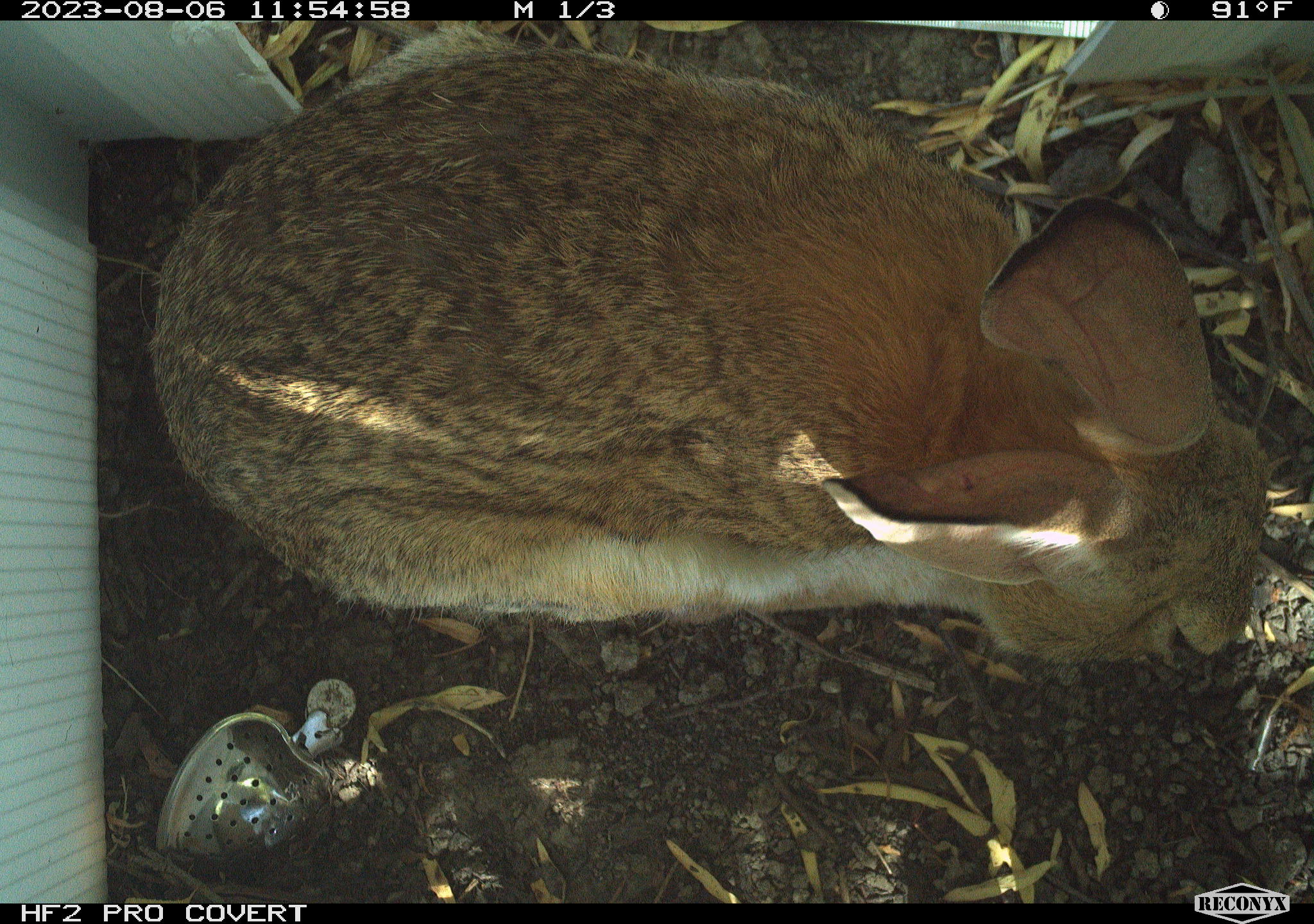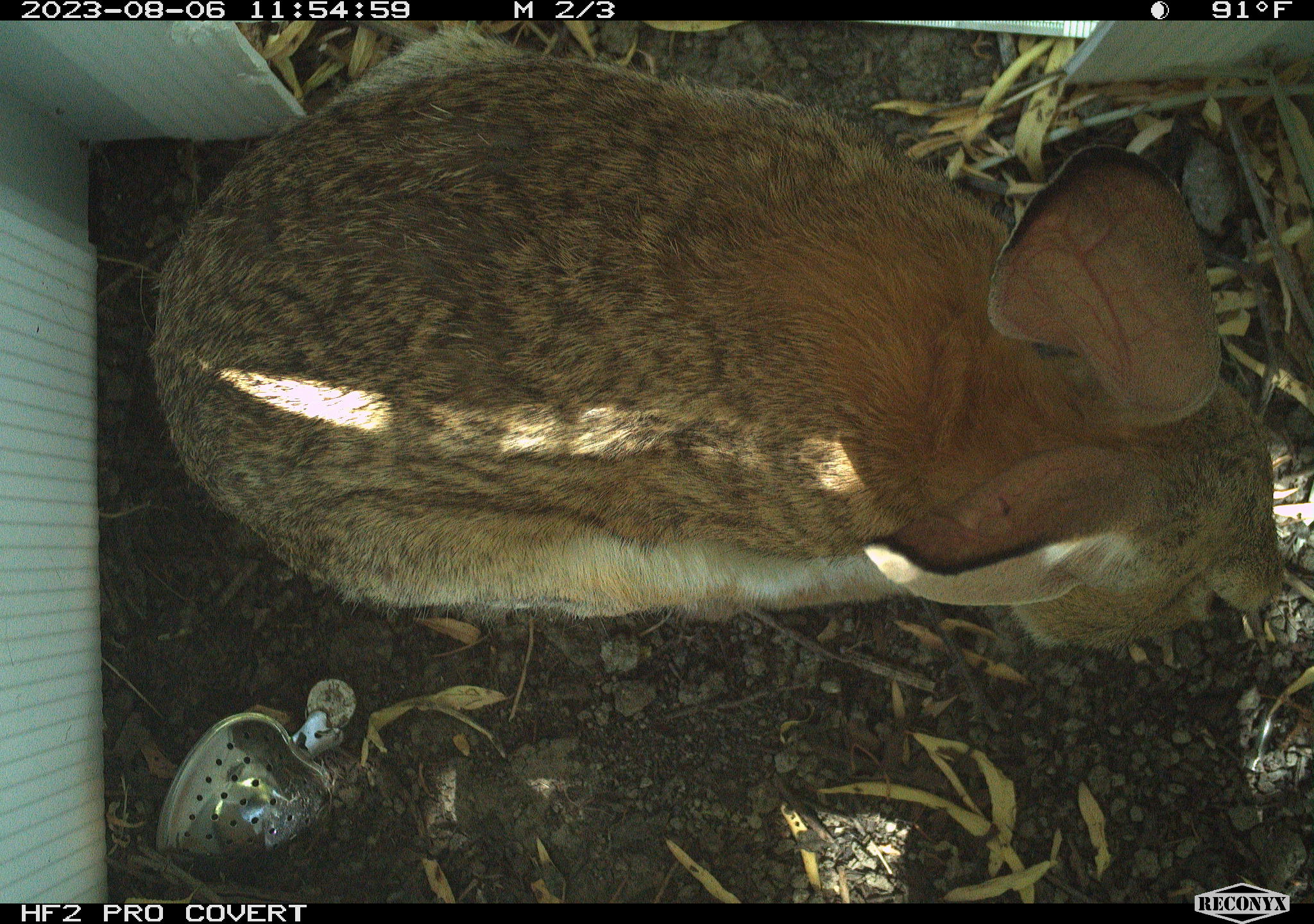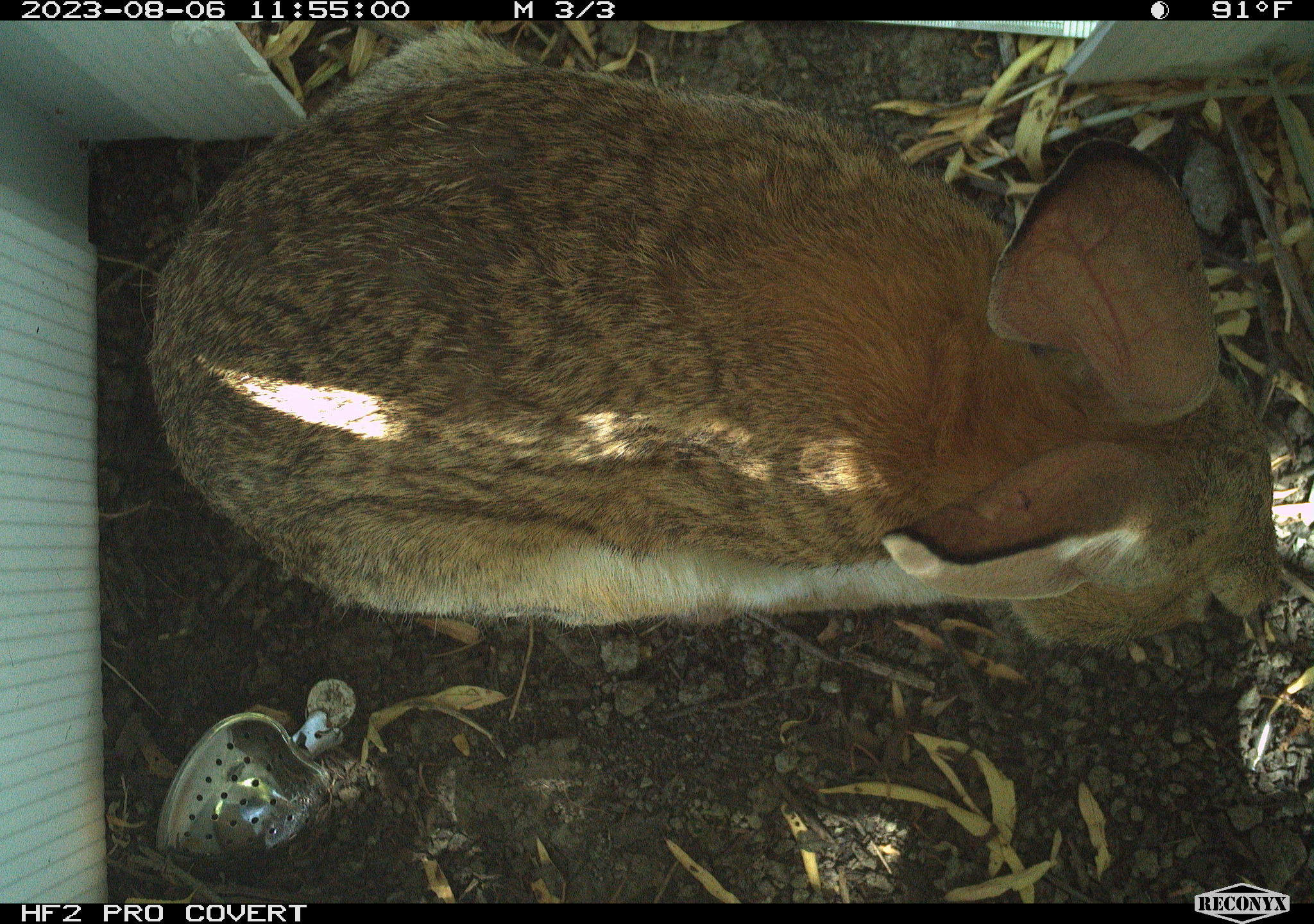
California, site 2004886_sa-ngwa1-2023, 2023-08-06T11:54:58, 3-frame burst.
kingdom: Animalia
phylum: Chordata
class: Mammalia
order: Lagomorpha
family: Leporidae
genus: Sylvilagus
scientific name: Sylvilagus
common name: cottontail rabbits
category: sylvilagus species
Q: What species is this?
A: Sylvilagus species (cottontail rabbits) (Sylvilagus).